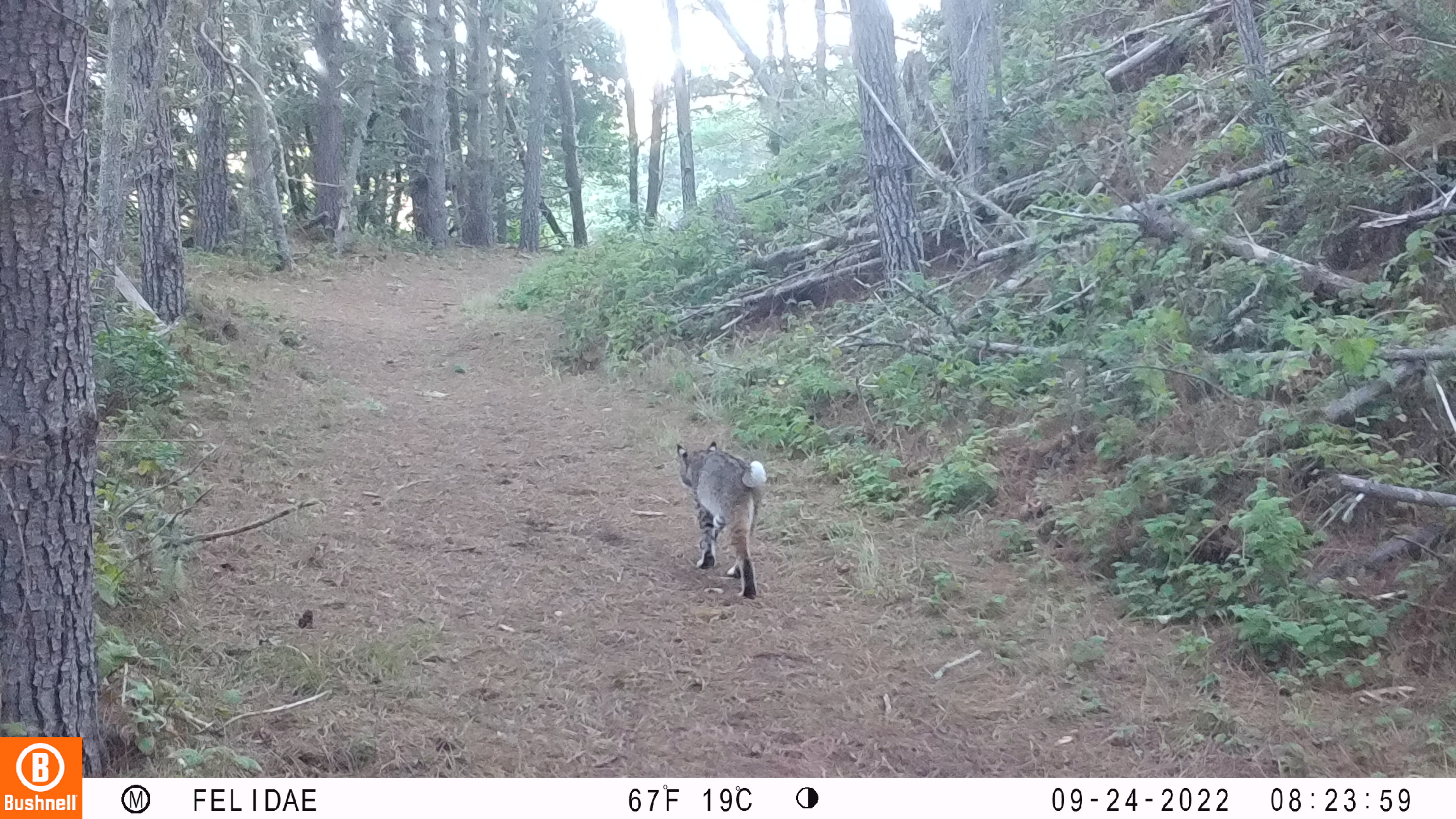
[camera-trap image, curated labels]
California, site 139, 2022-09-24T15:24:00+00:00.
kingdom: Animalia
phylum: Chordata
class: Mammalia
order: Carnivora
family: Felidae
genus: Lynx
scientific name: Lynx rufus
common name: bobcat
Bobcat (Lynx rufus).